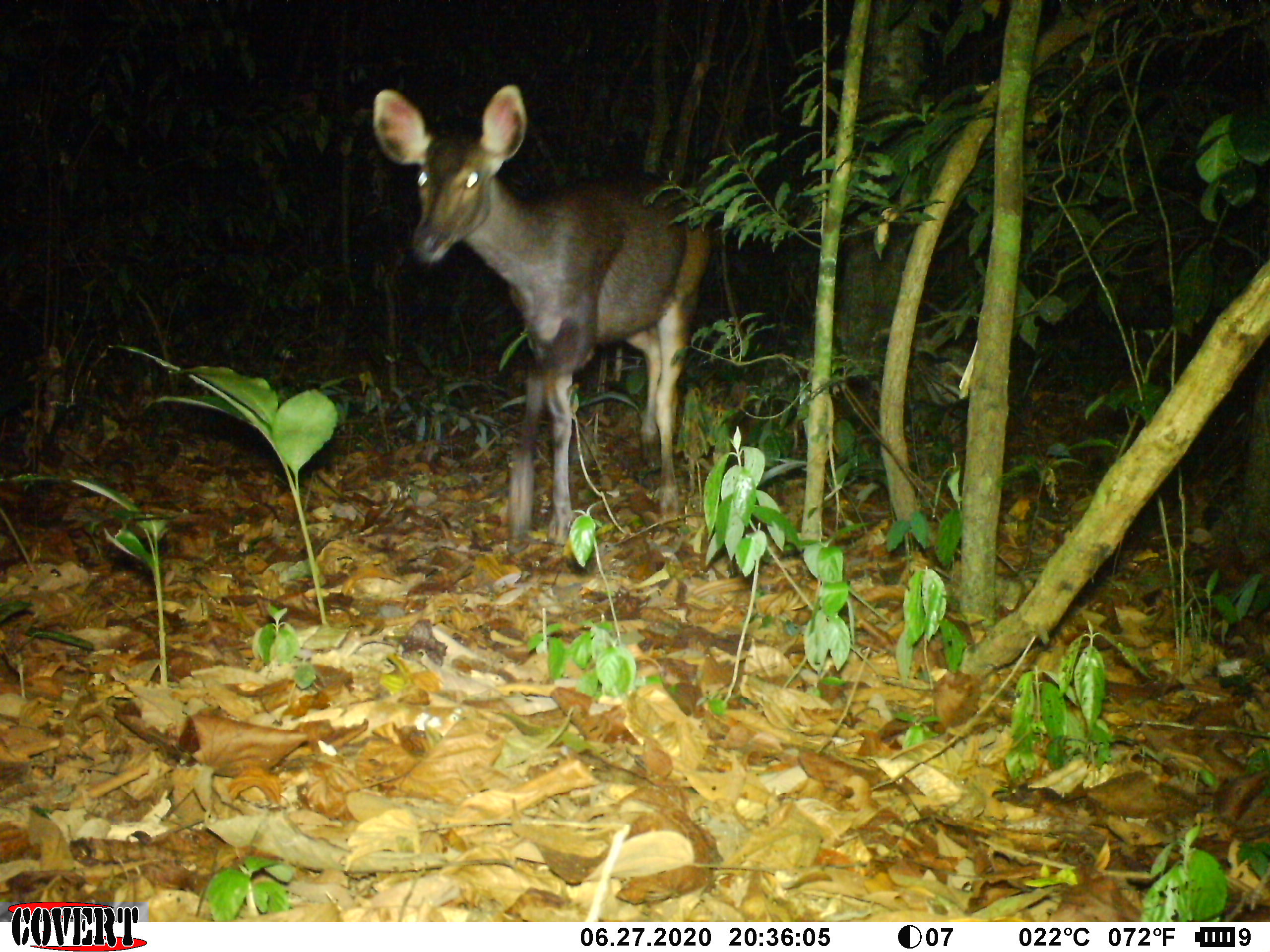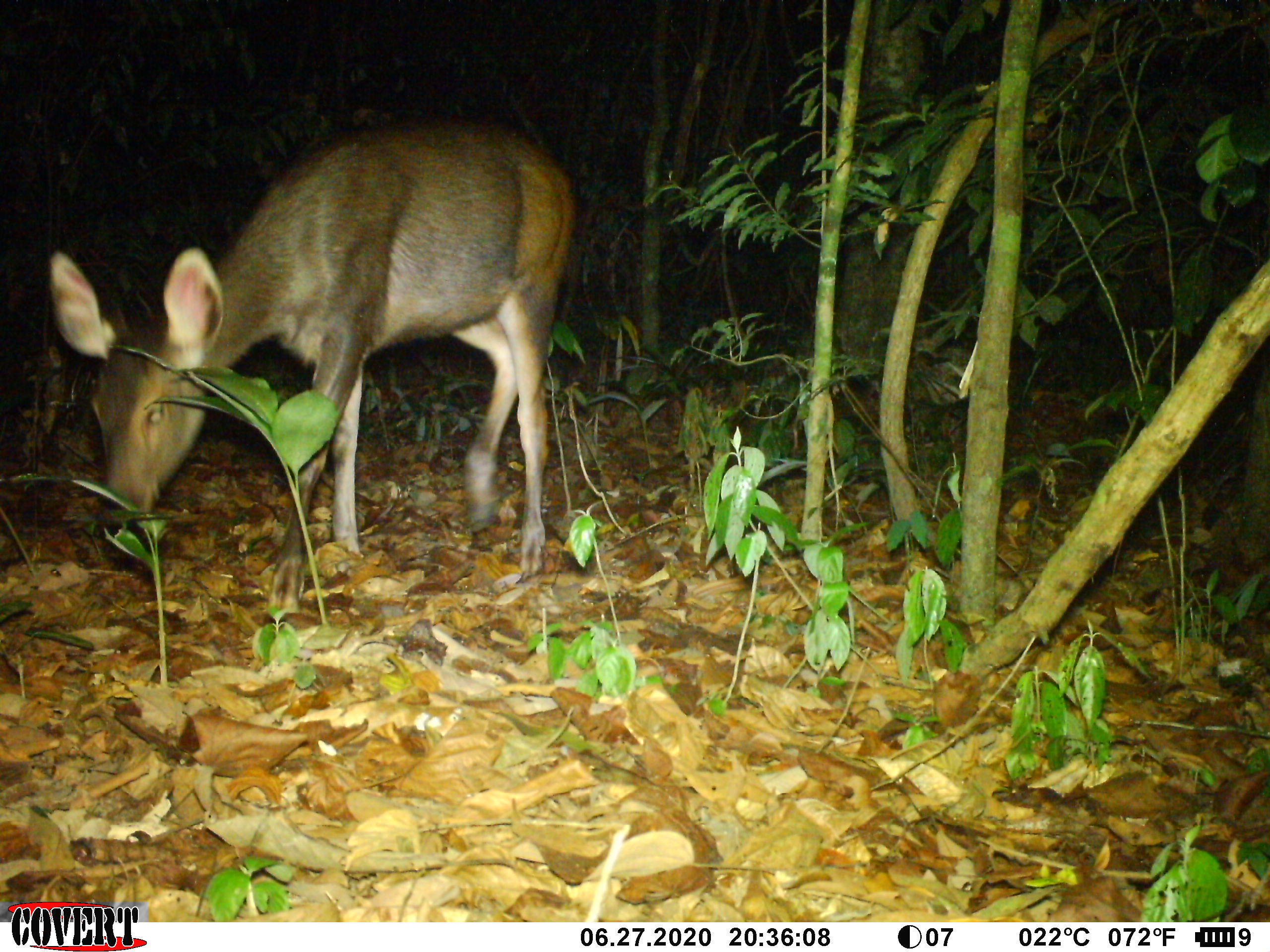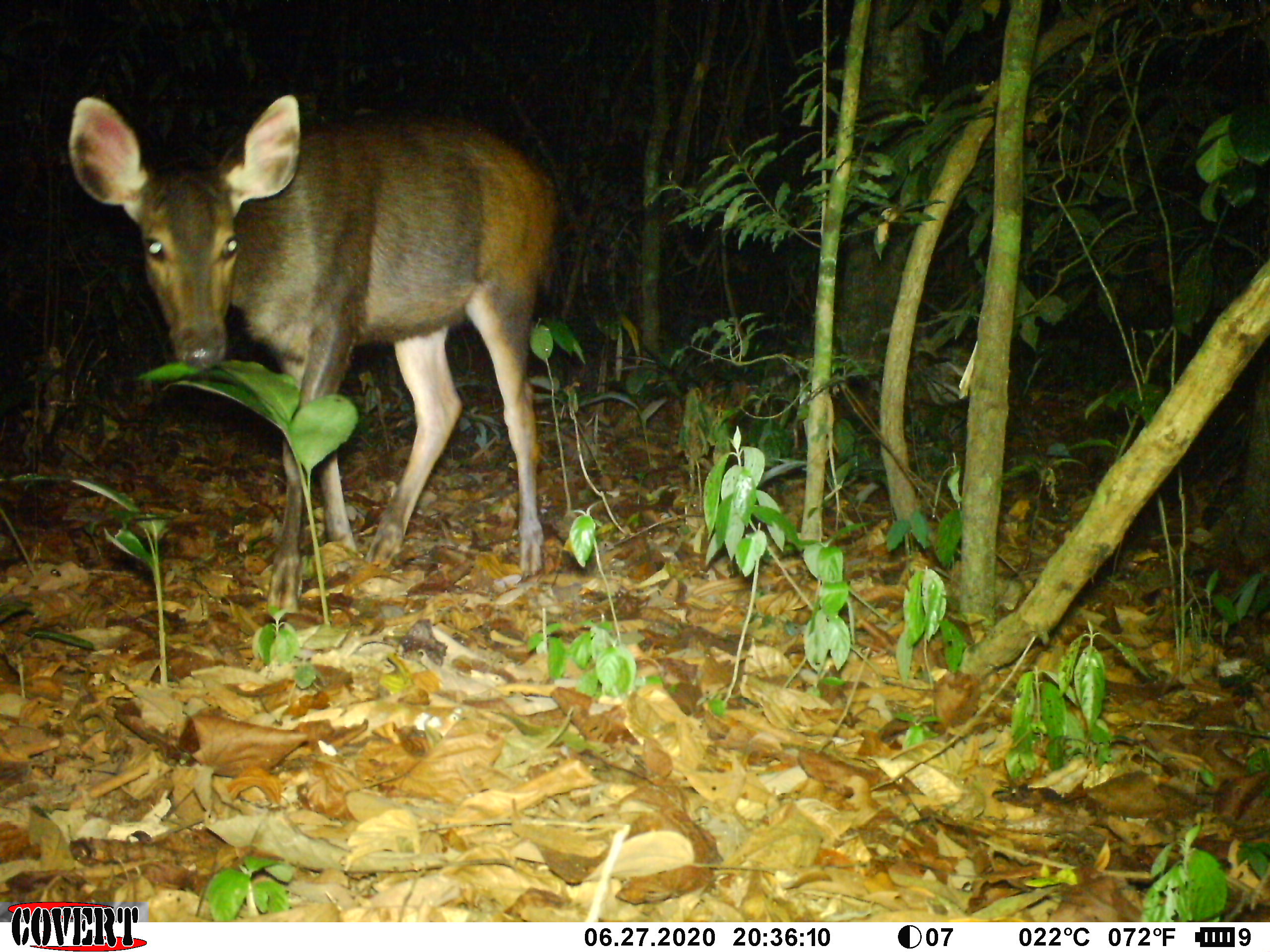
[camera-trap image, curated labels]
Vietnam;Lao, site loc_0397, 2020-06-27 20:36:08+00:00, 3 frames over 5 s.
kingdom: Animalia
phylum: Chordata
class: Mammalia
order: Artiodactyla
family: Cervidae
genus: Rusa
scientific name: Rusa unicolor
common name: sambar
Sambar (Rusa unicolor). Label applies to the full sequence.